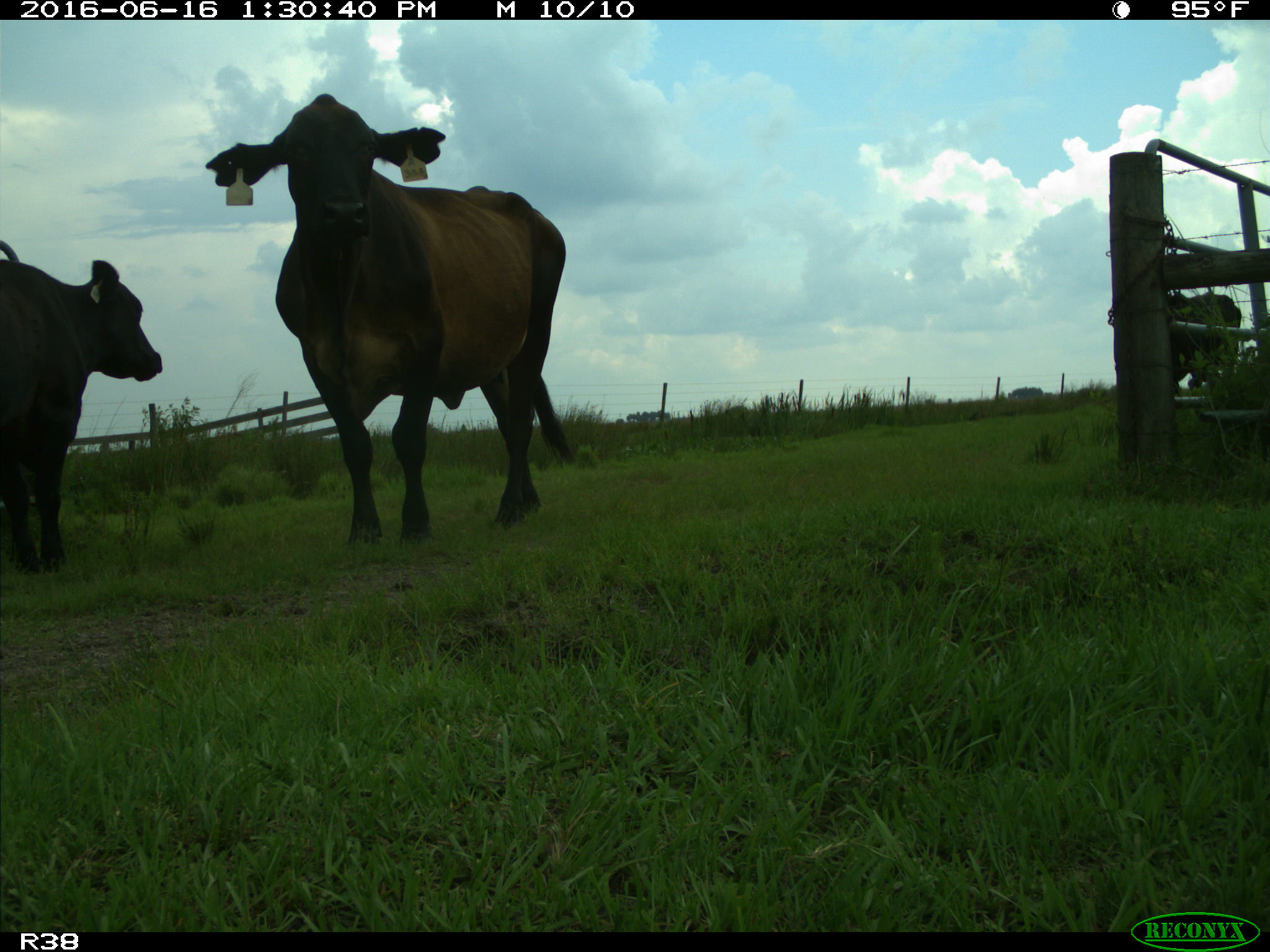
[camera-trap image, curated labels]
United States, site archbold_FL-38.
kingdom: Animalia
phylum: Chordata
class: Mammalia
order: Artiodactyla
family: Bovidae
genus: Bos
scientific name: Bos taurus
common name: domestic cow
Bos taurus (domestic cow).